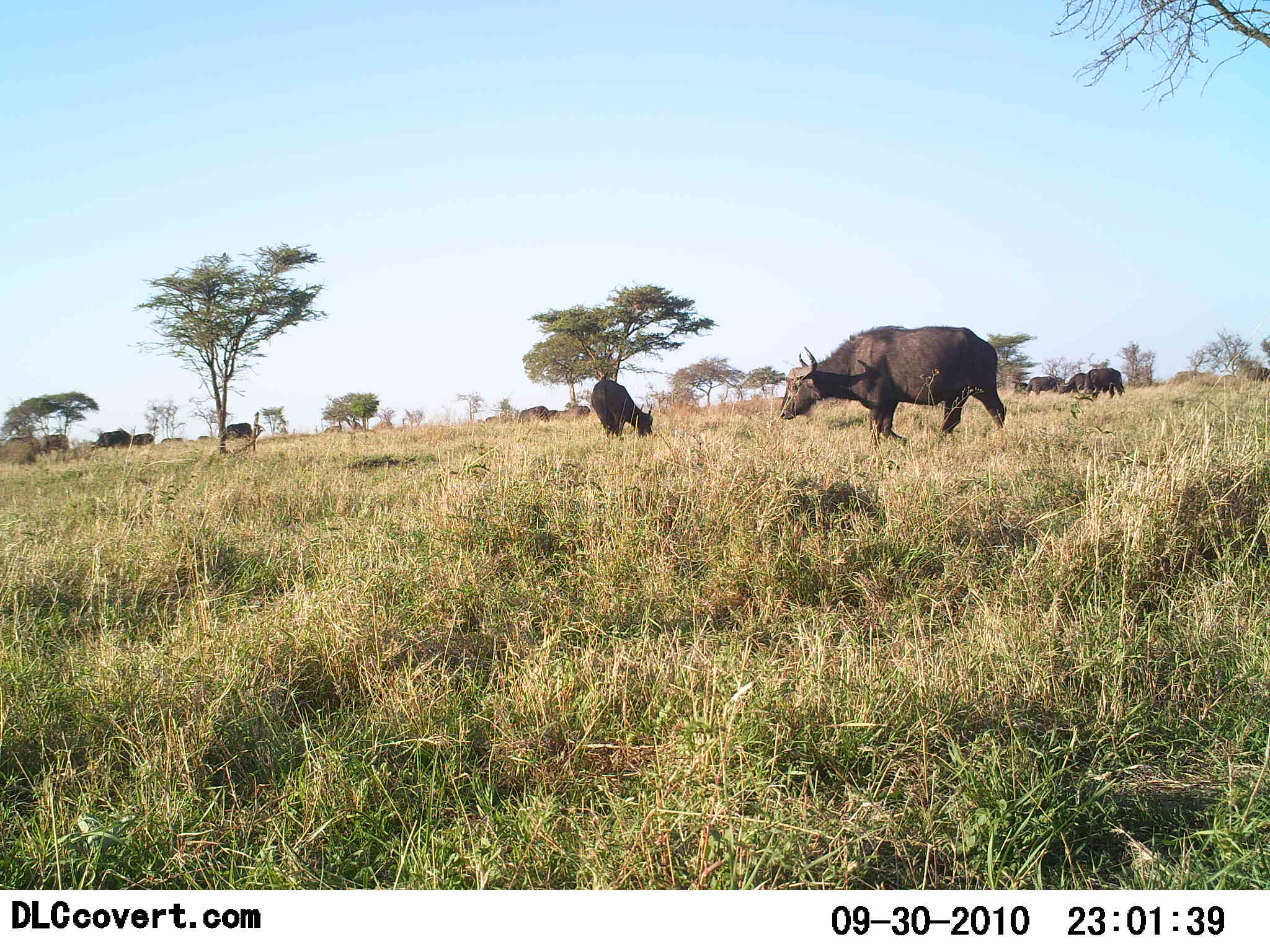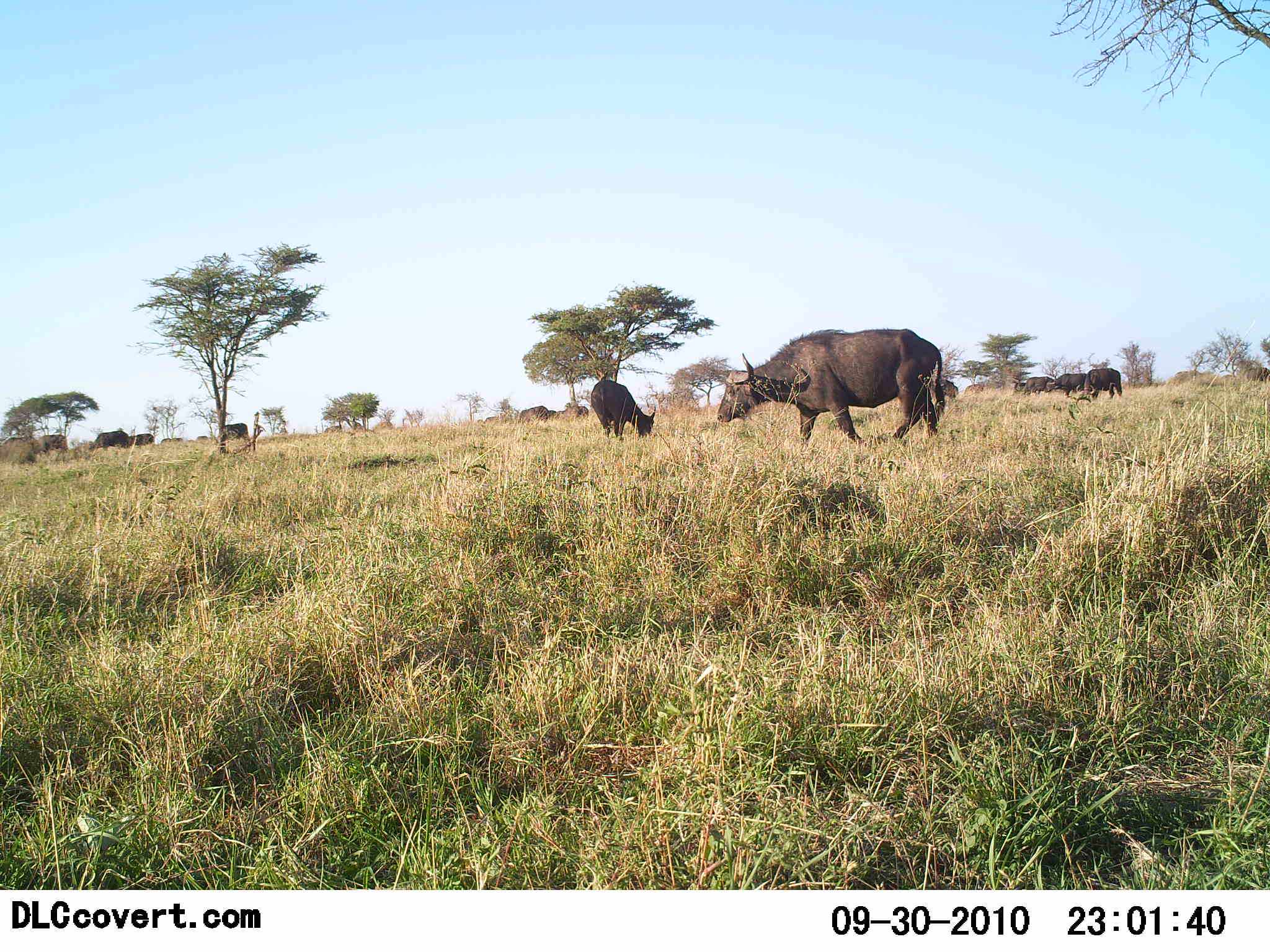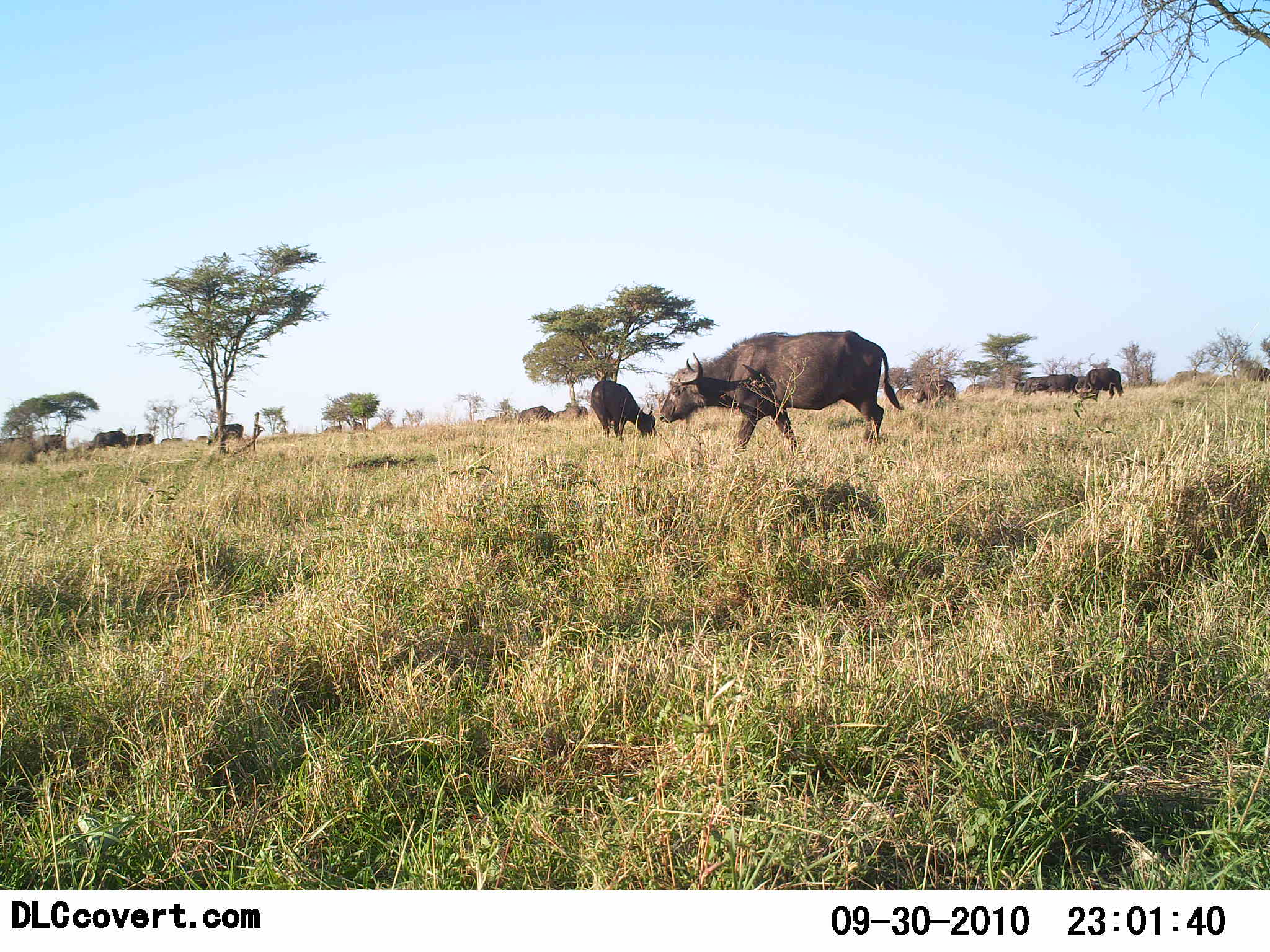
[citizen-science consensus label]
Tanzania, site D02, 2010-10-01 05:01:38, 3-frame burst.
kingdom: Animalia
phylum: Chordata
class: Mammalia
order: Artiodactyla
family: Bovidae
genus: Syncerus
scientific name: Syncerus caffer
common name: cape buffalo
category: buffalo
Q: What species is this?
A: Buffalo (cape buffalo) (Syncerus caffer).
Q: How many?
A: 11-50.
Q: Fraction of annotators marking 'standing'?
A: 59%.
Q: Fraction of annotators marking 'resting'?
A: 0%.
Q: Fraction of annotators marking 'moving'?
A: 82%.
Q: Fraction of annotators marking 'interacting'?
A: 0%.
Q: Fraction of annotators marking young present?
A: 0%.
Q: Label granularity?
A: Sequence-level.